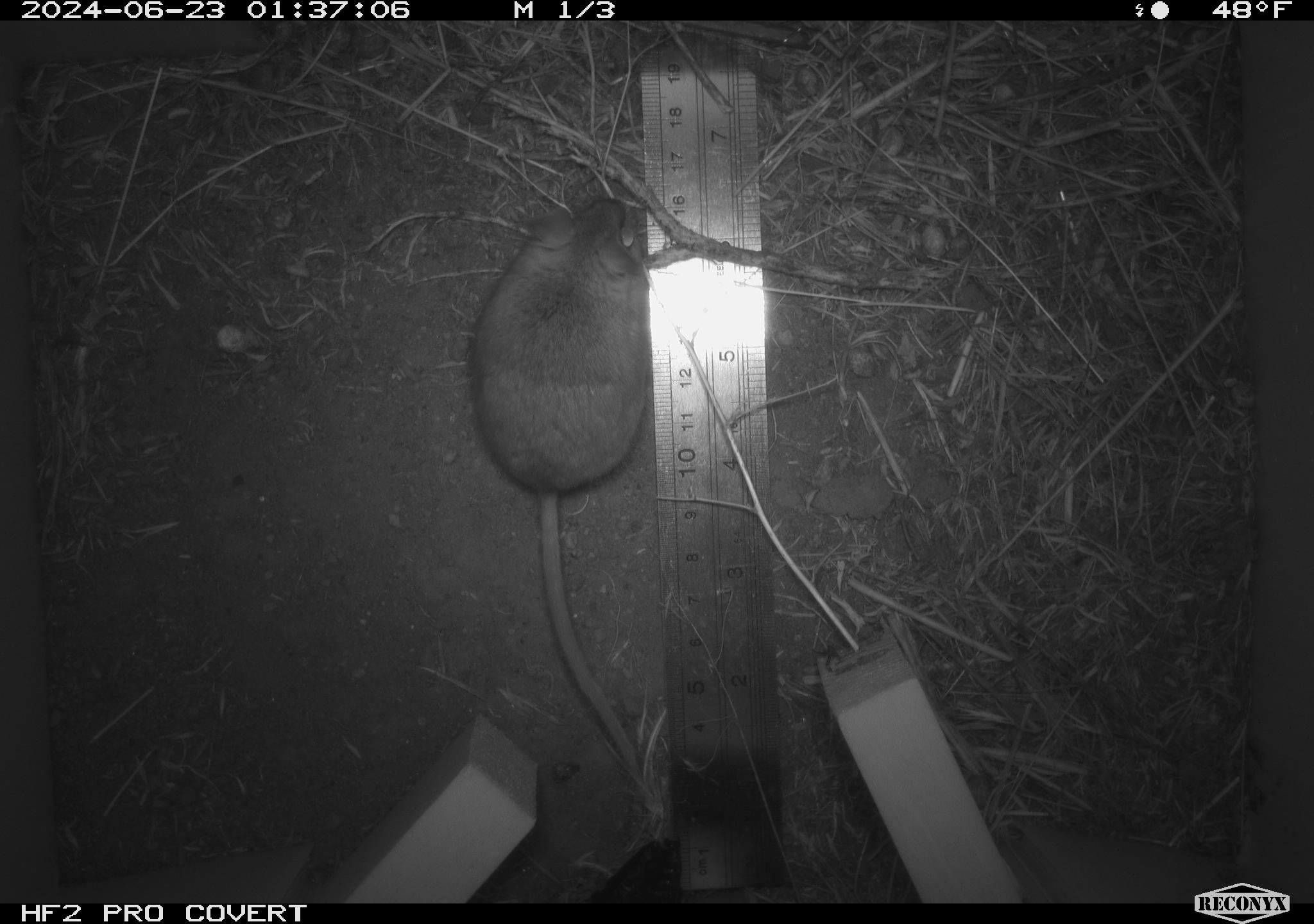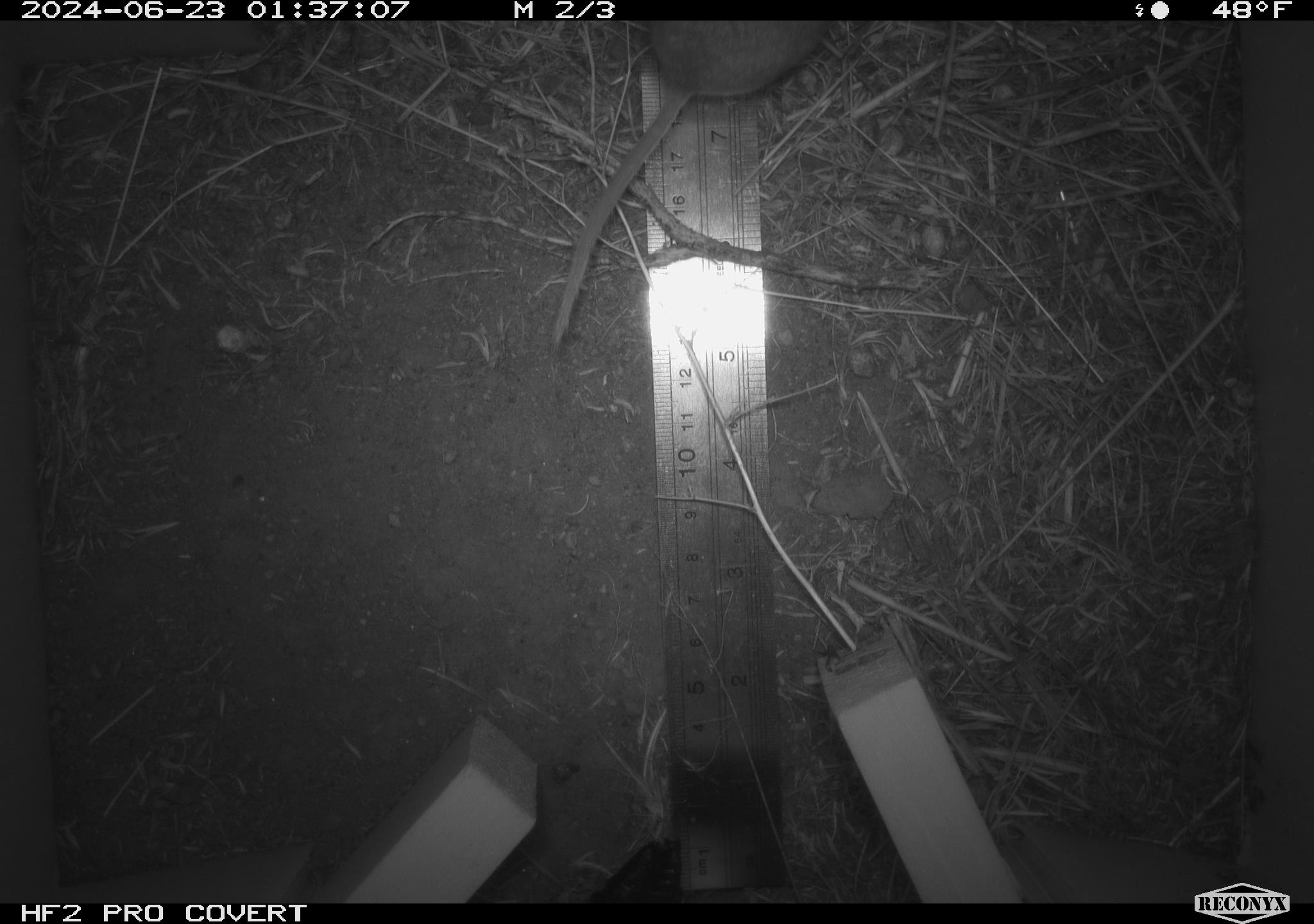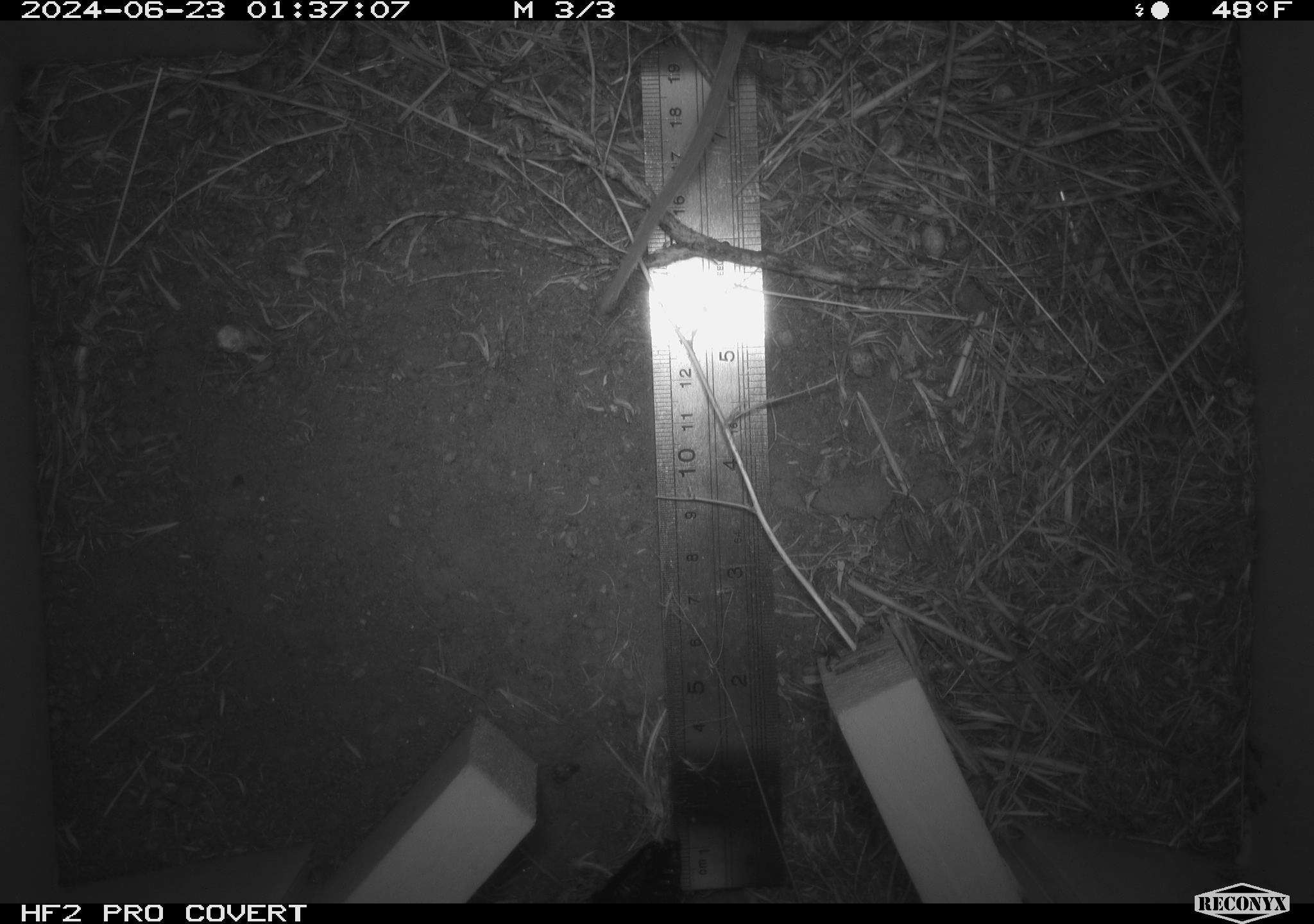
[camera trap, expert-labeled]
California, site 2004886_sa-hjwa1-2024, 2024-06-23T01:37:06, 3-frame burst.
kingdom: Animalia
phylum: Chordata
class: Mammalia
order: Rodentia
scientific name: Rodentia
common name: rodent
Rodent (Rodentia).